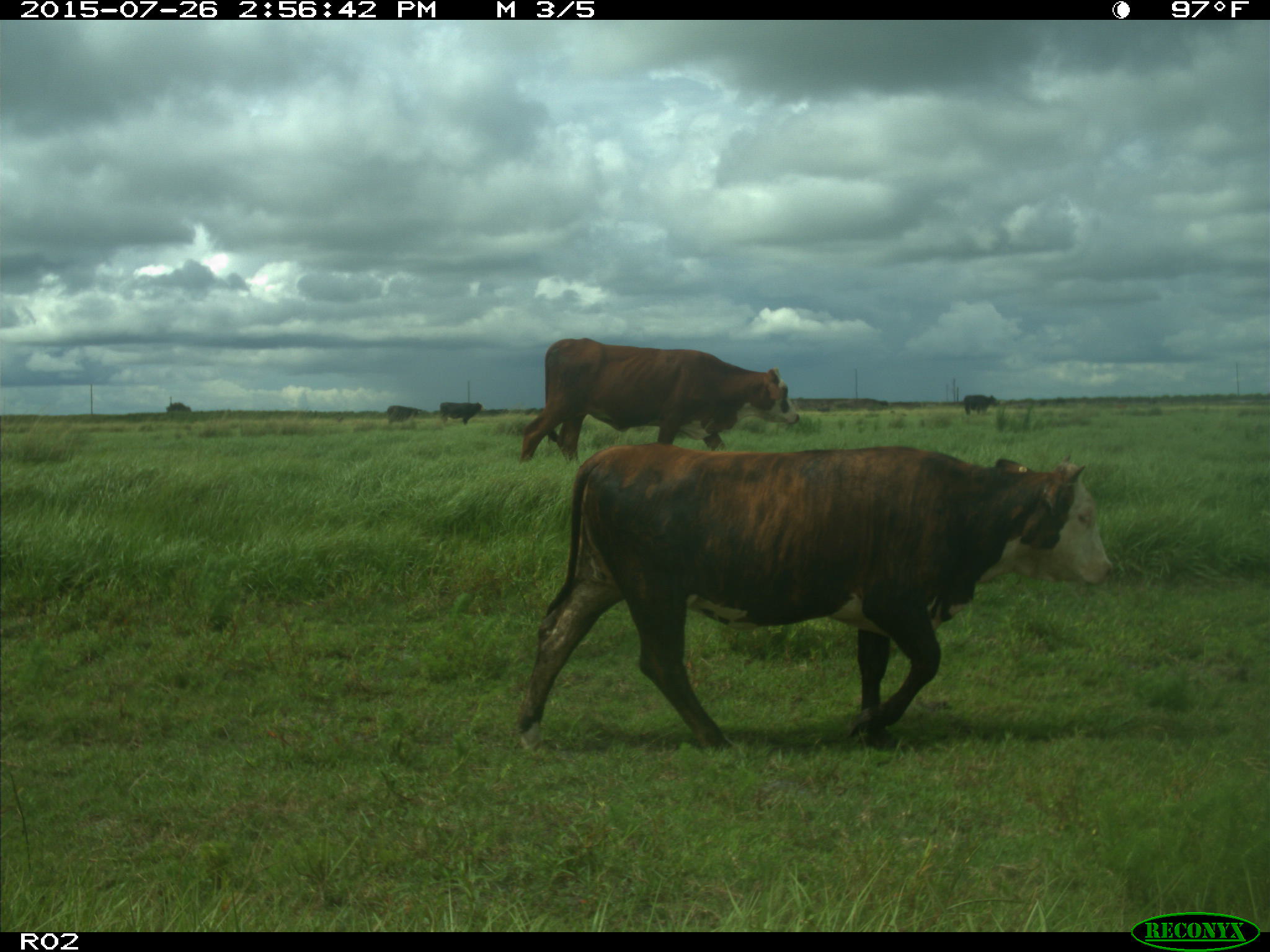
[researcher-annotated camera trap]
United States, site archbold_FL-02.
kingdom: Animalia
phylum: Chordata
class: Mammalia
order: Artiodactyla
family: Bovidae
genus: Bos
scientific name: Bos taurus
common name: domestic cow